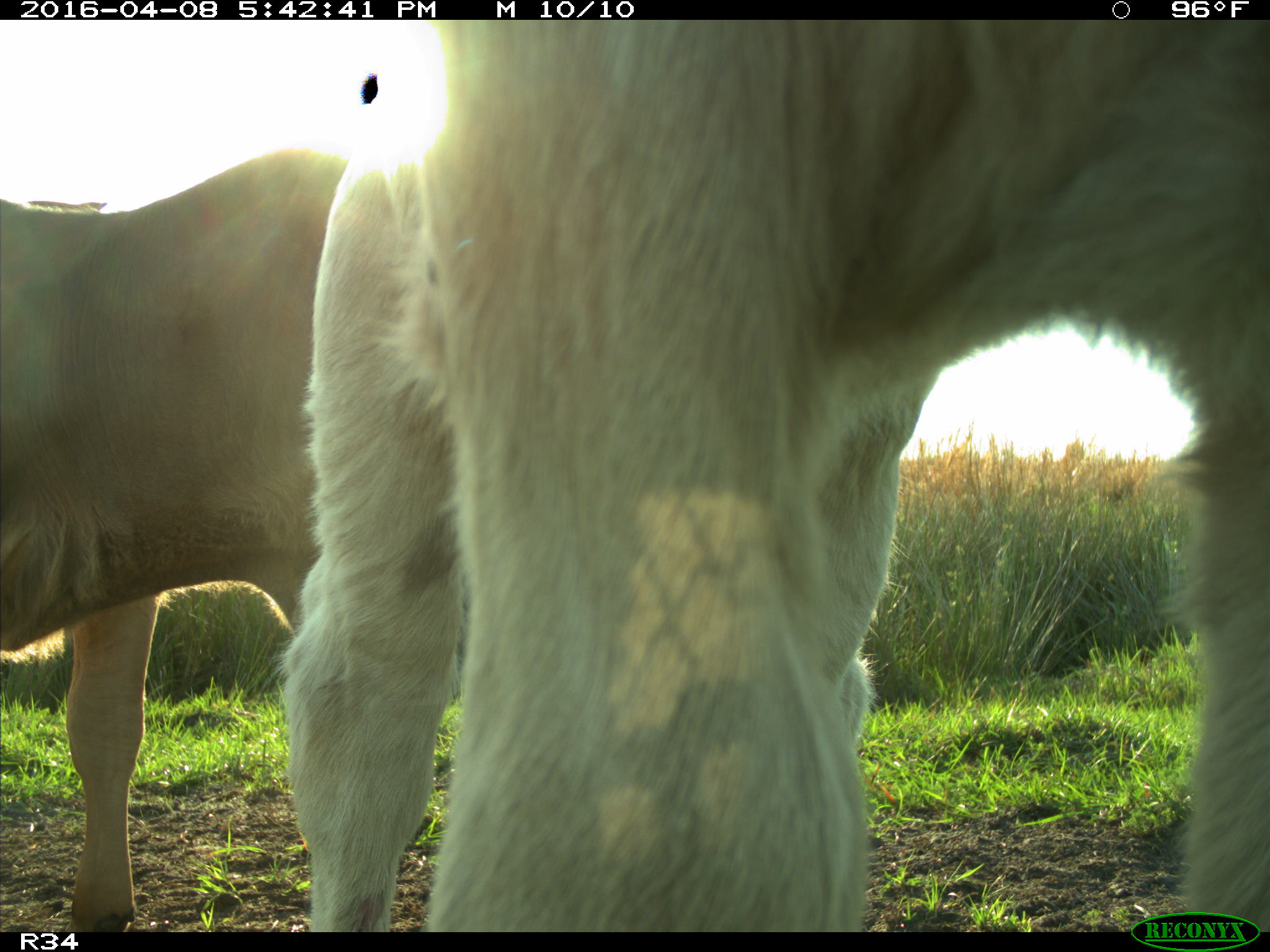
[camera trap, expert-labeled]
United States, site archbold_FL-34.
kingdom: Animalia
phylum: Chordata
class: Mammalia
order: Artiodactyla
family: Bovidae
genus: Bos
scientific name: Bos taurus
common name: domestic cow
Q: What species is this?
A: Bos taurus (domestic cow).